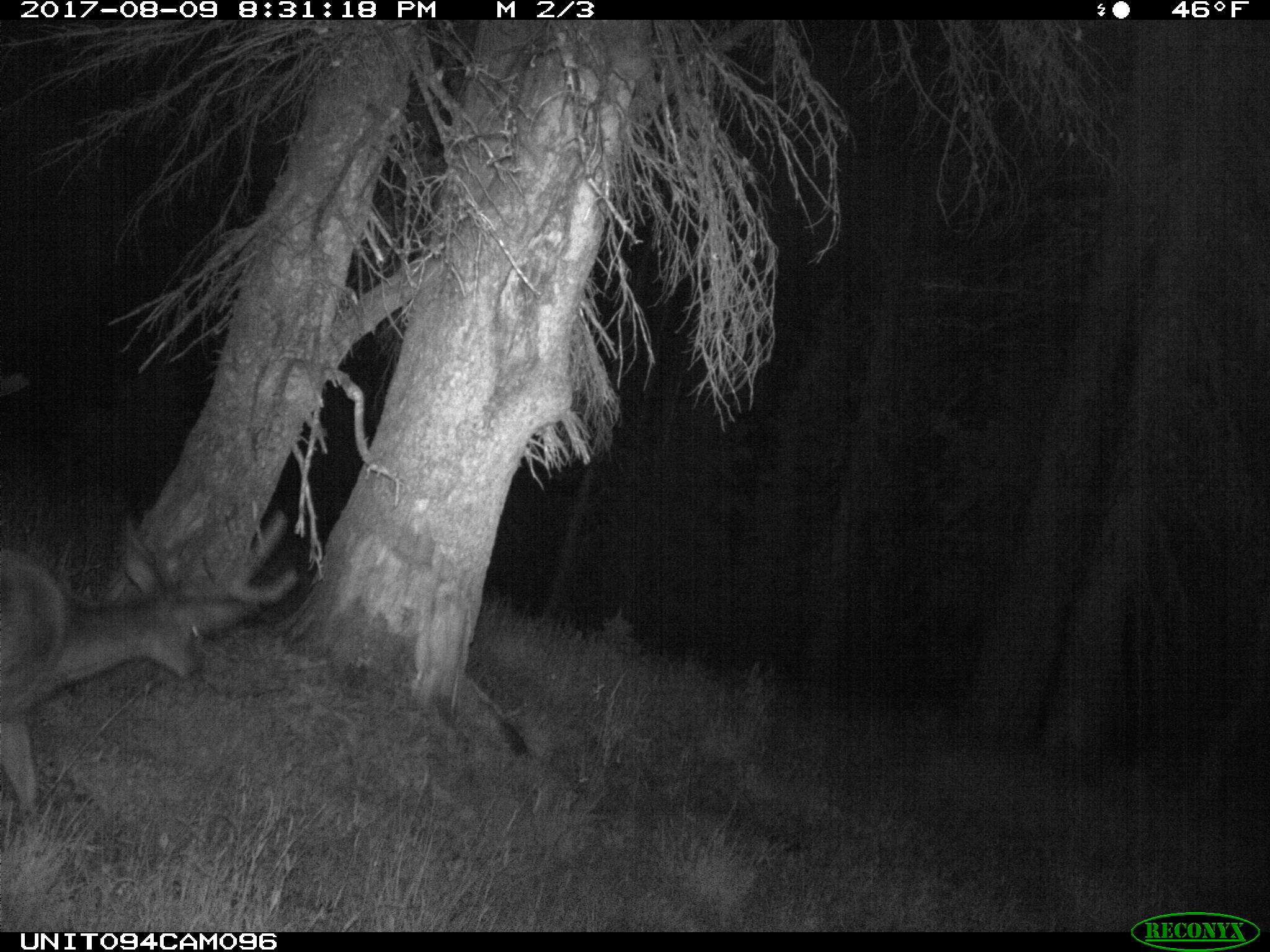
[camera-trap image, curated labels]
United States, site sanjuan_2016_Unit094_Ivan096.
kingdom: Animalia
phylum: Chordata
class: Mammalia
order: Artiodactyla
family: Cervidae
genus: Odocoileus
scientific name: Odocoileus hemionus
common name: mule deer